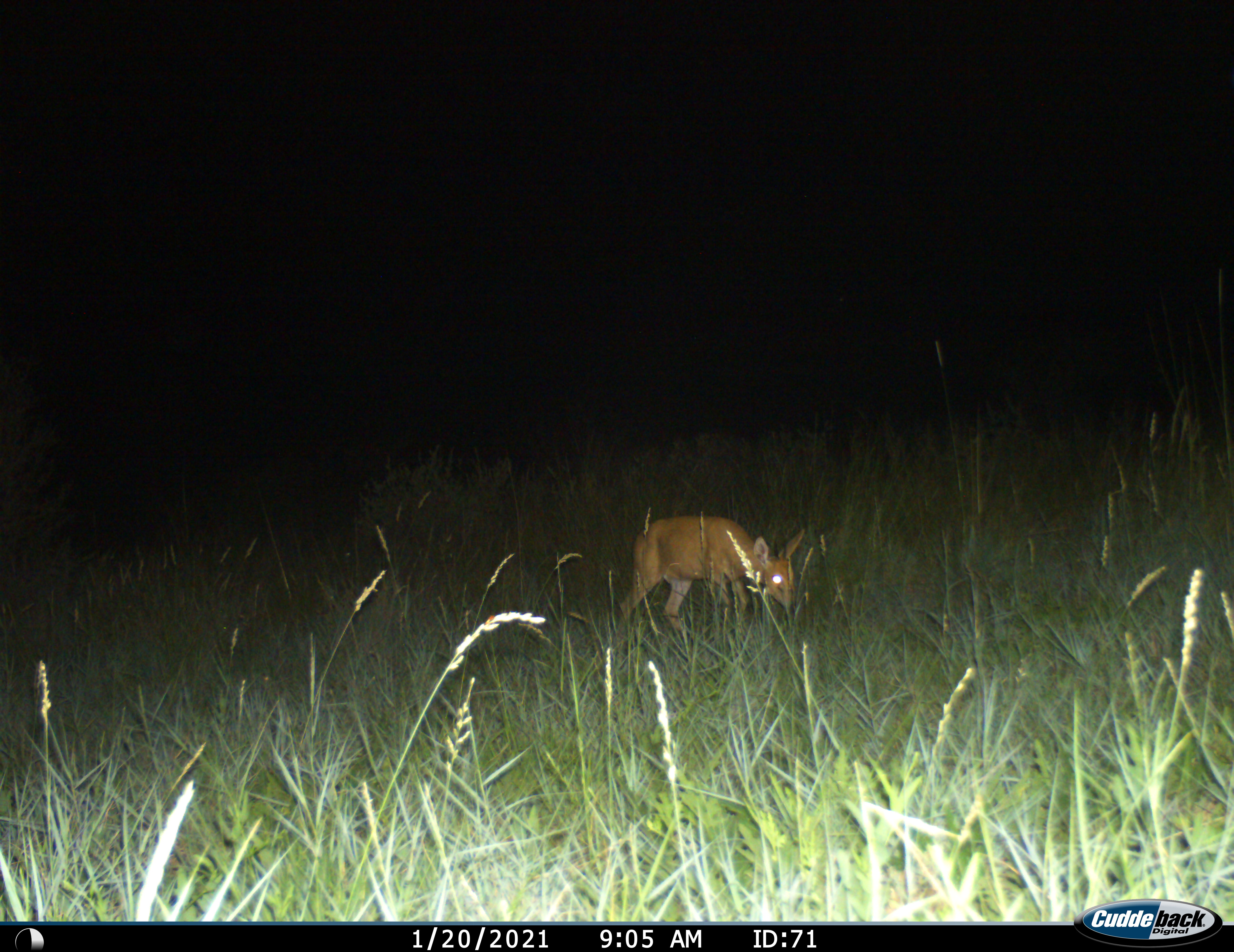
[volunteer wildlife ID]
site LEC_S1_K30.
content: unidentified animal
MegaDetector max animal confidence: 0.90